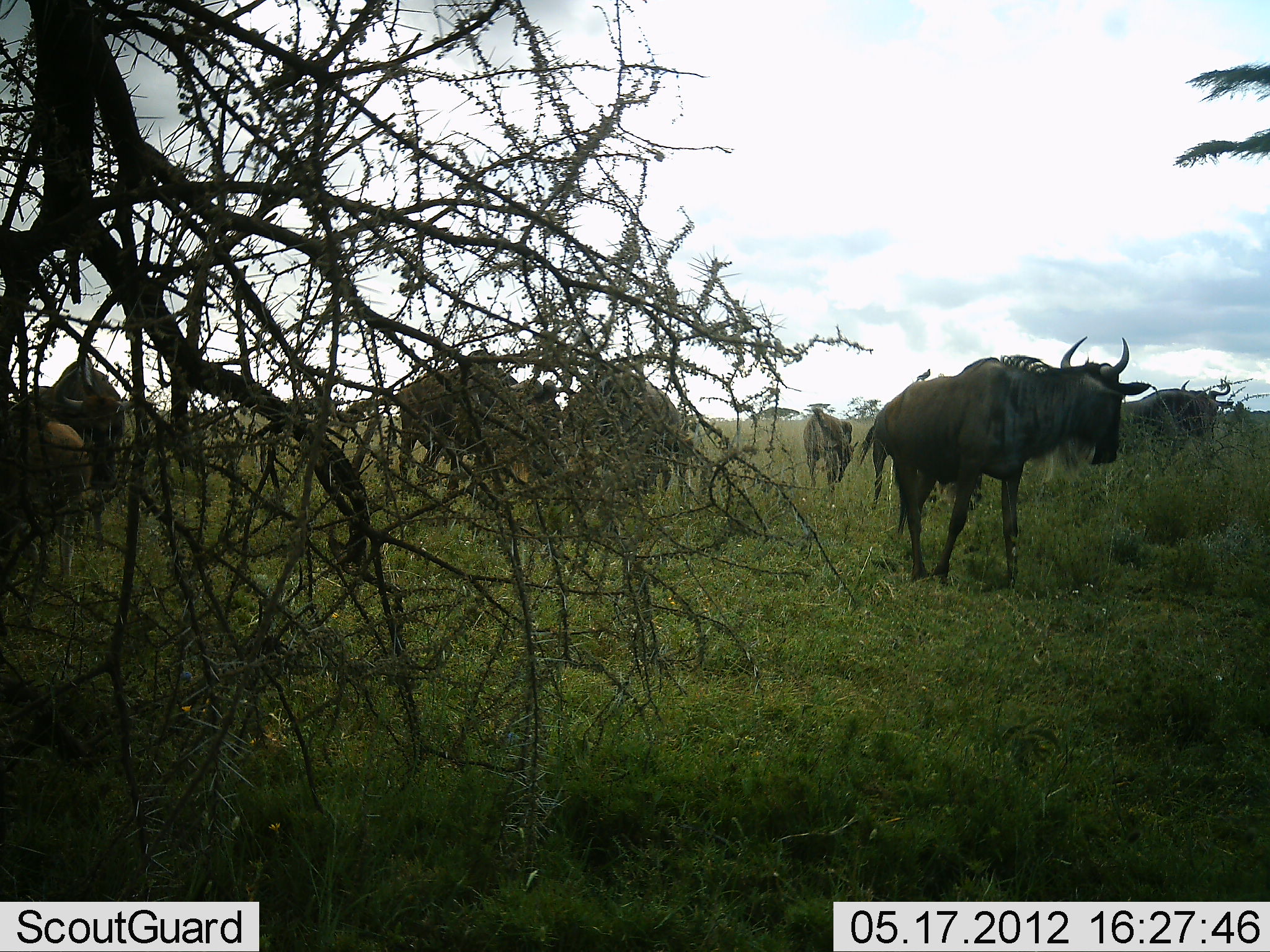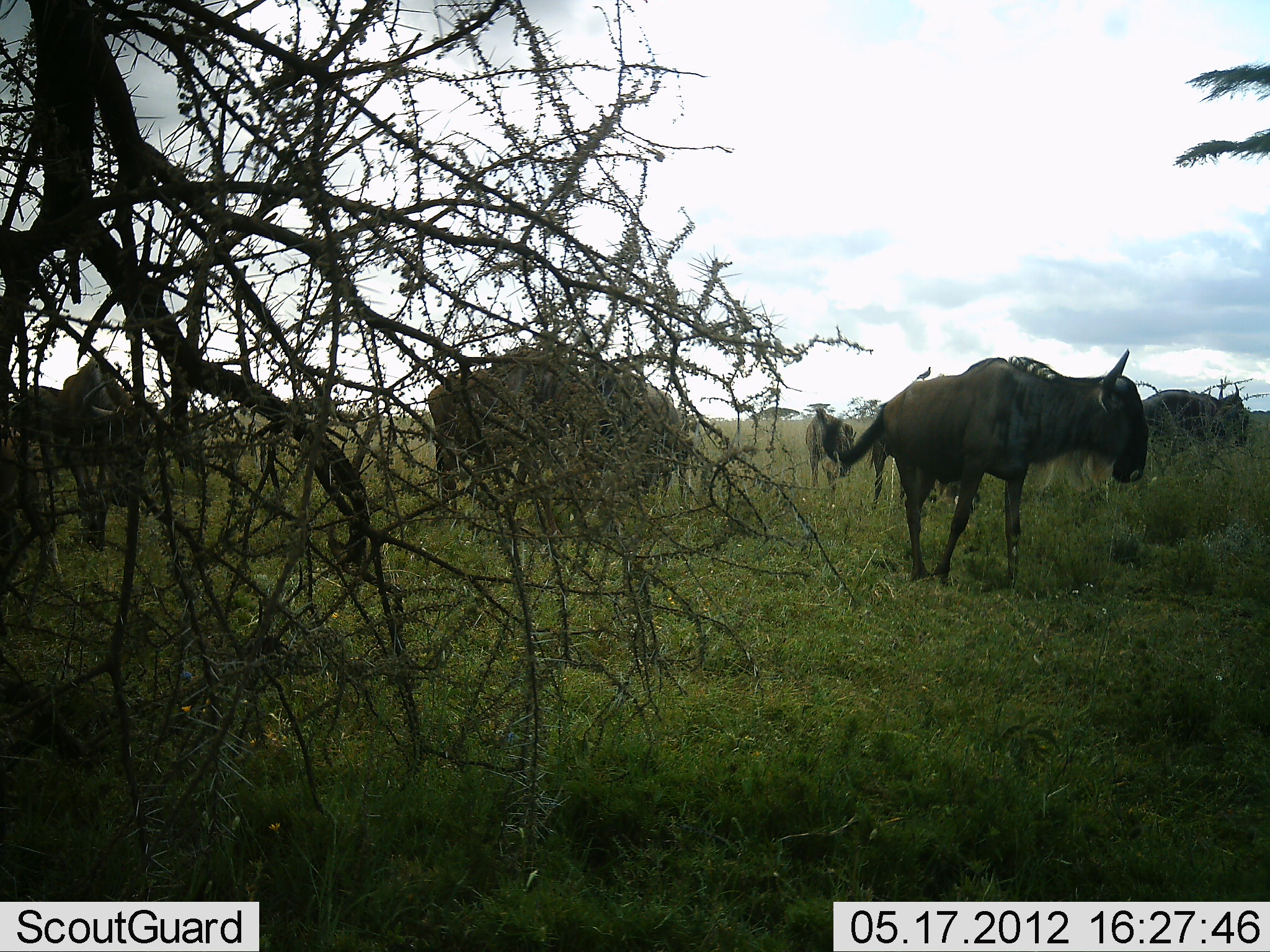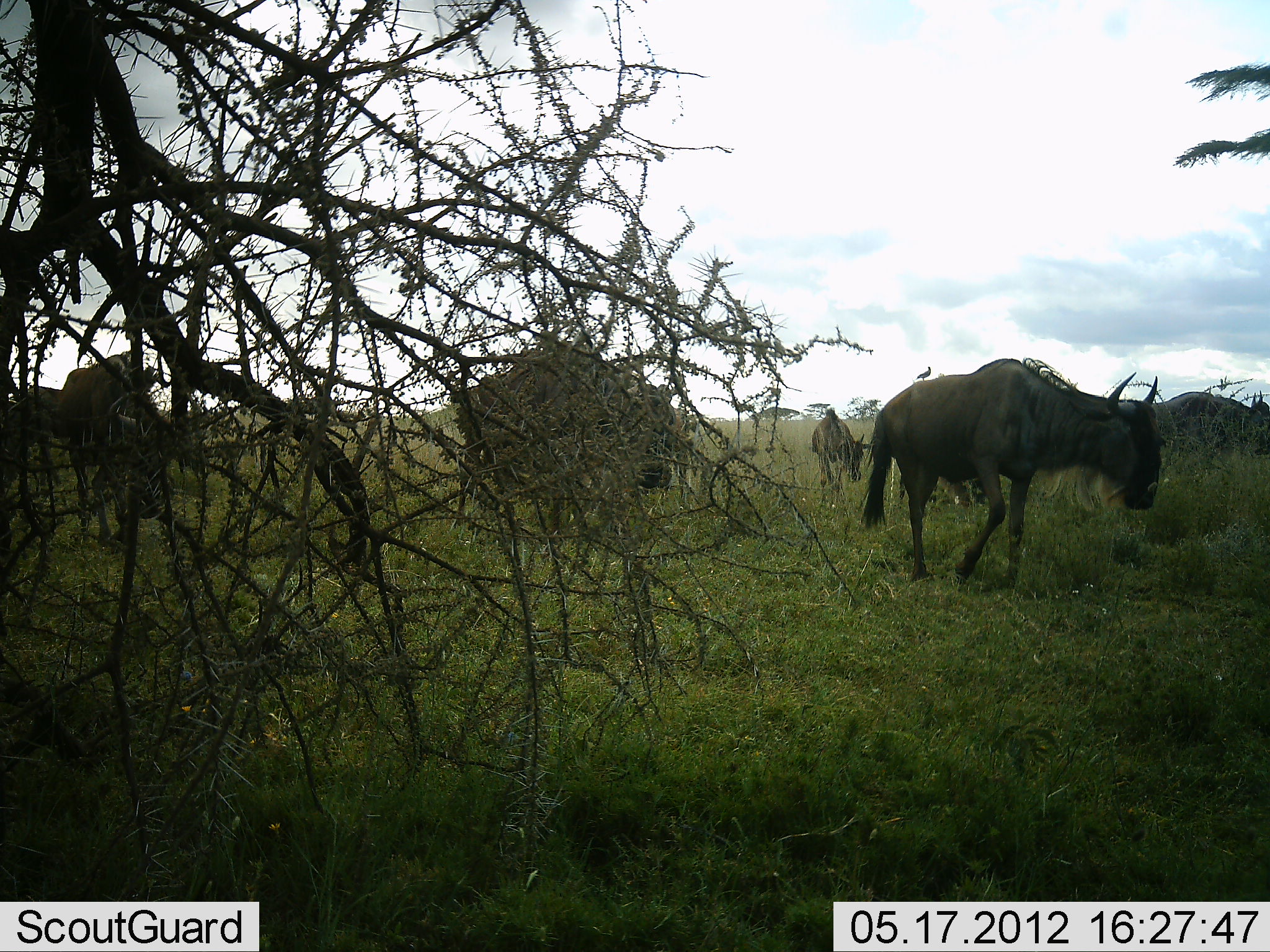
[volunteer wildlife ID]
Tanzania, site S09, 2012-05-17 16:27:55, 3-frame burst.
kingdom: Animalia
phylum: Chordata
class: Mammalia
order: Artiodactyla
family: Bovidae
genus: Connochaetes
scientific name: Connochaetes taurinus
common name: blue wildebeest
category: wildebeest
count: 7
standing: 60%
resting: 0%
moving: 60%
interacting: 0%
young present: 20%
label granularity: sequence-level